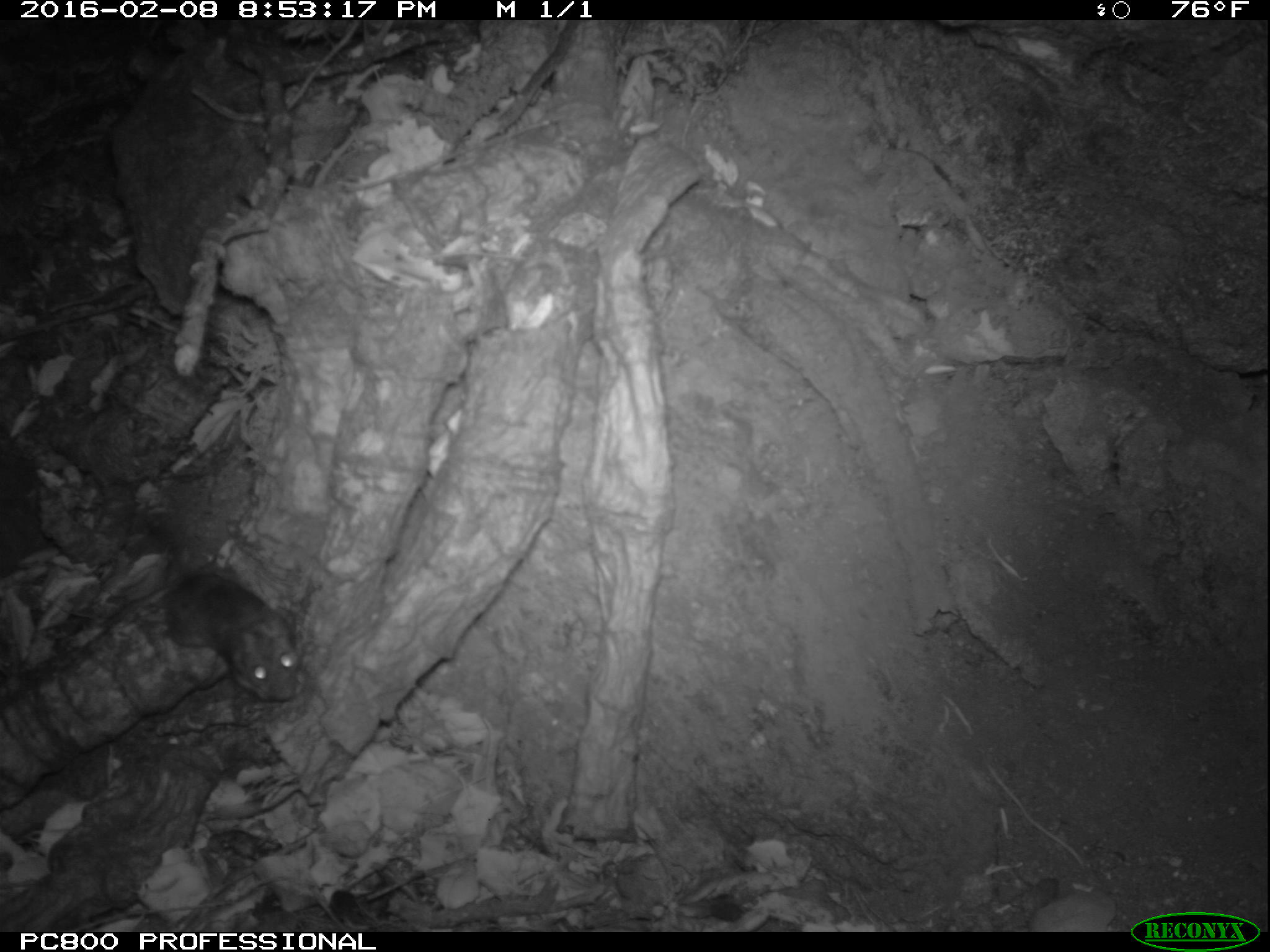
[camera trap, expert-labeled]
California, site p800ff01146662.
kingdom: Animalia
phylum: Chordata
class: Mammalia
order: Rodentia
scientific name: Rodentia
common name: rodent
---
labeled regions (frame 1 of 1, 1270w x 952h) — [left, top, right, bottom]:
rodent: [128, 514, 299, 702]